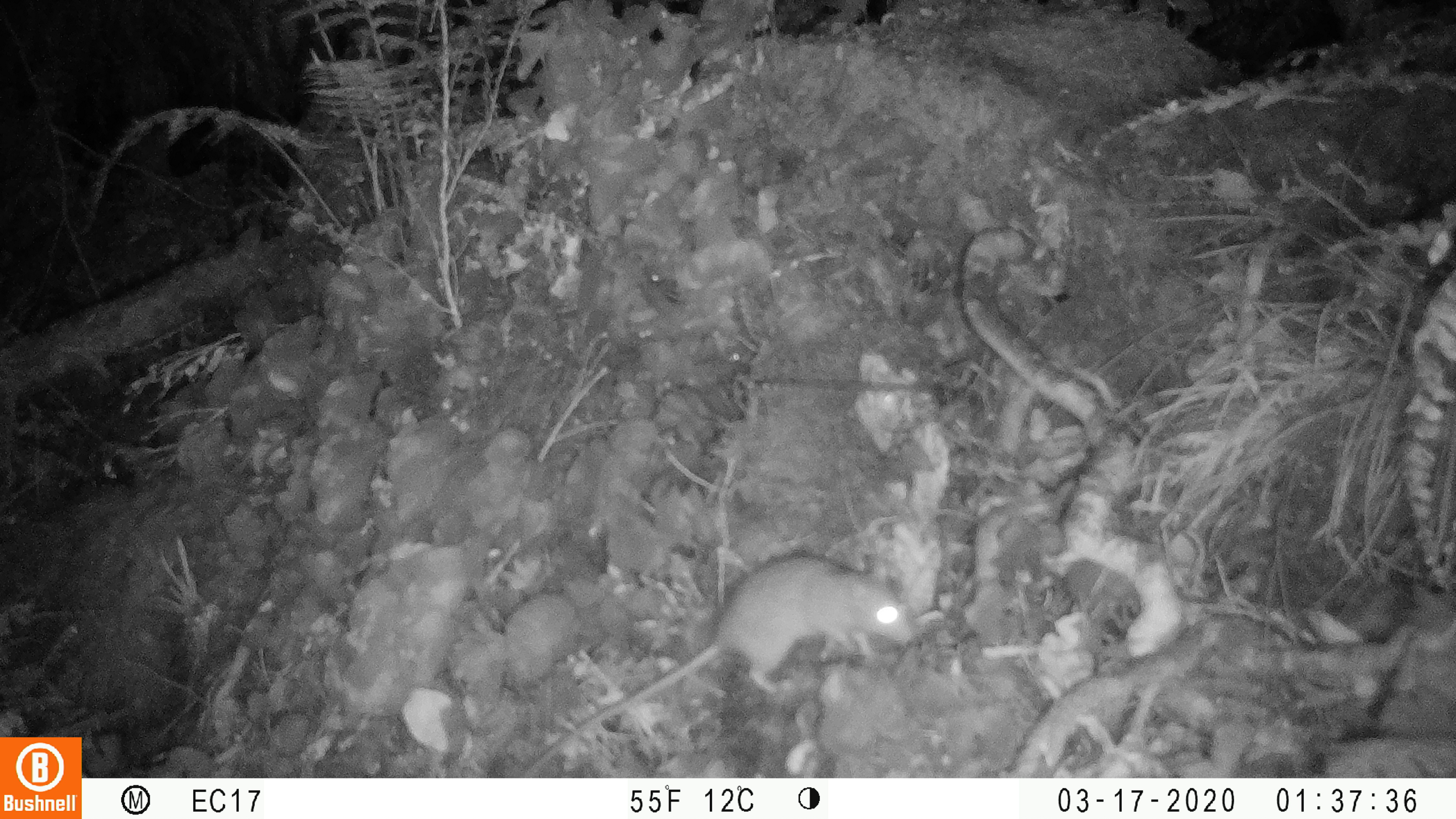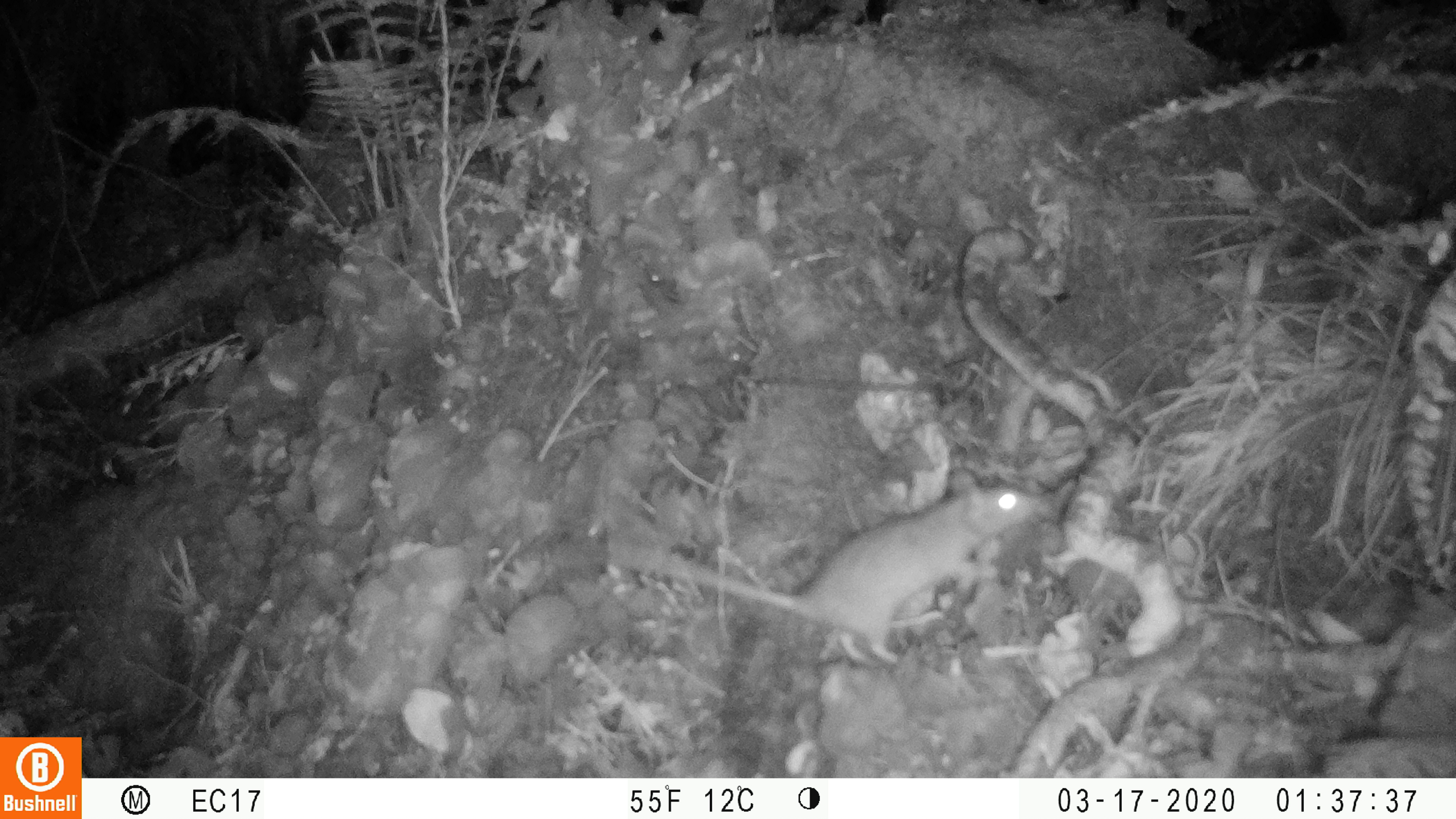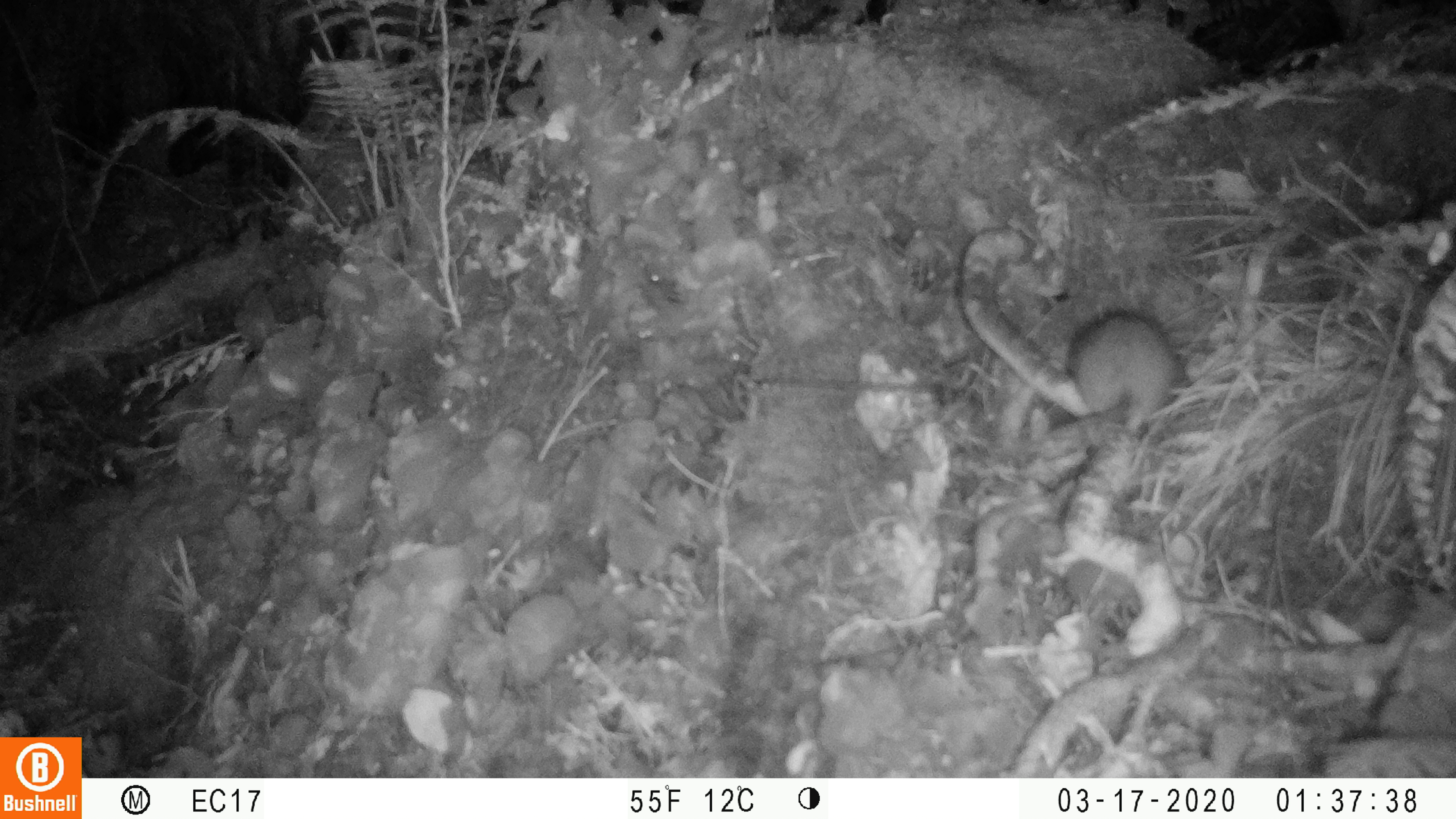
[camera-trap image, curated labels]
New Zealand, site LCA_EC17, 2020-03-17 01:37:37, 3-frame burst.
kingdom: Animalia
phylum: Chordata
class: Mammalia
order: Rodentia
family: Muridae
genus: Rattus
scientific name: Rattus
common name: rat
Rat (Rattus).